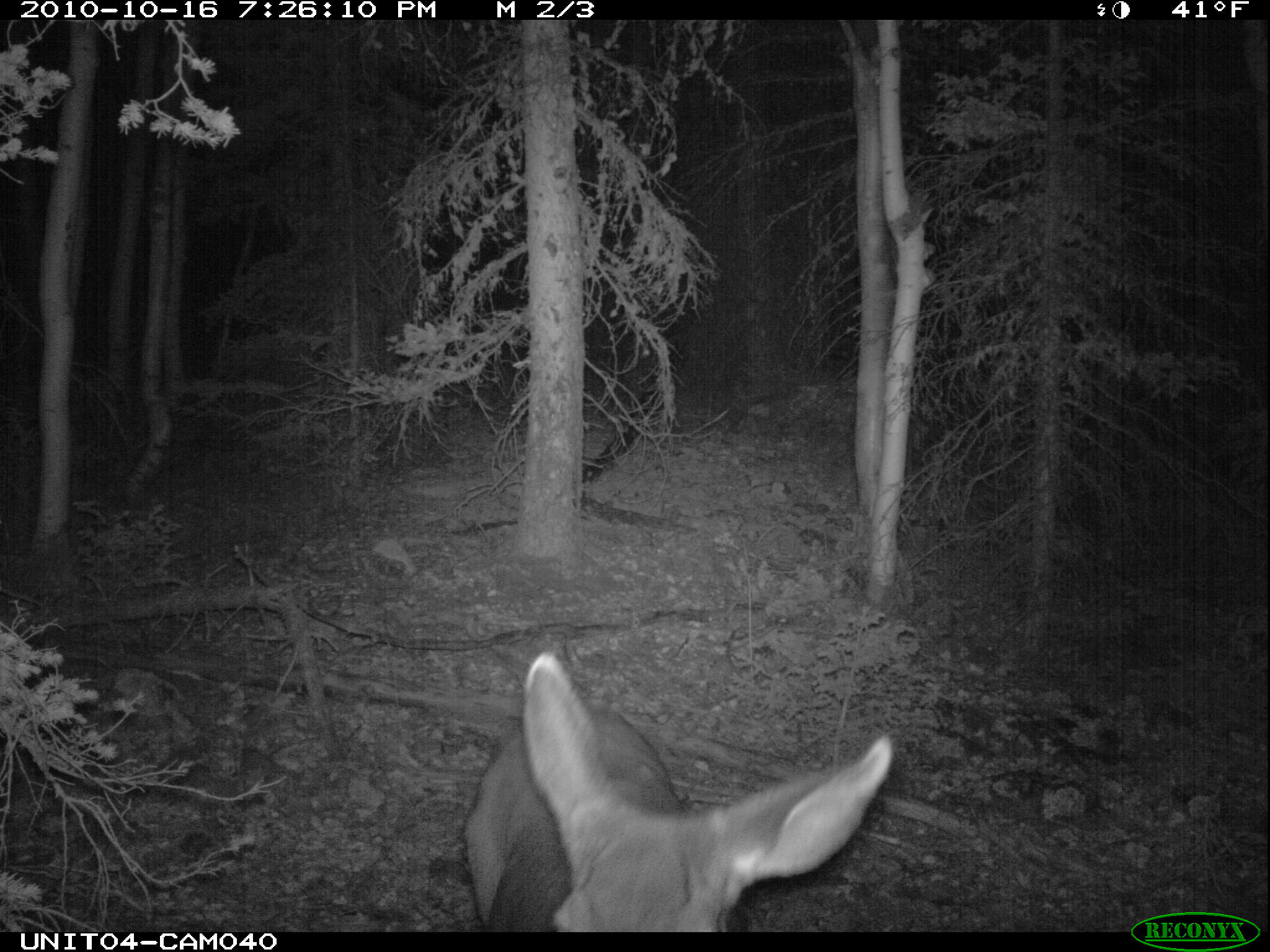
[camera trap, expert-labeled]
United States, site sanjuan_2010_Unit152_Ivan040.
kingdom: Animalia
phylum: Chordata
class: Mammalia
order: Artiodactyla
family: Cervidae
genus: Odocoileus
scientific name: Odocoileus hemionus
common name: mule deer